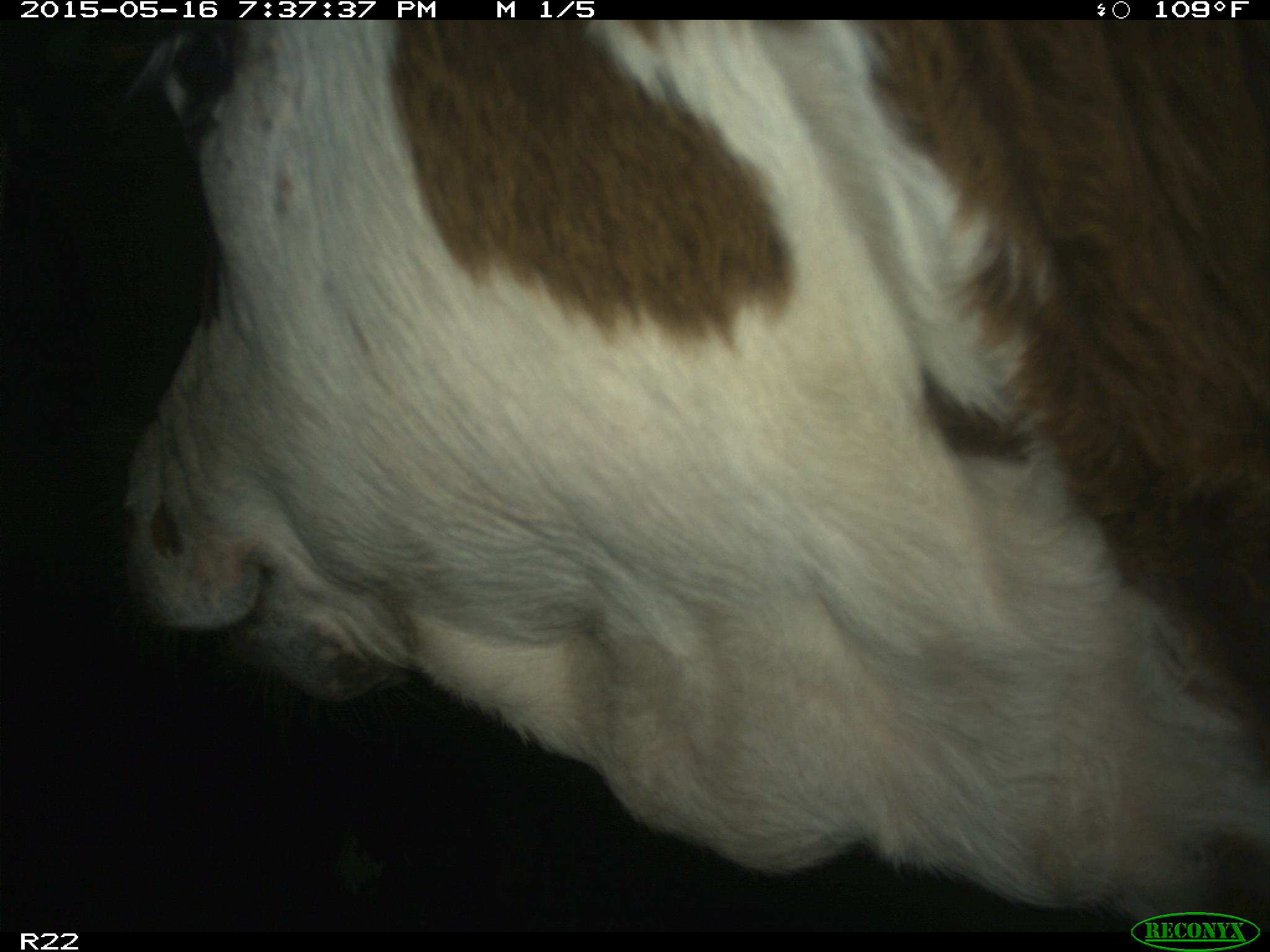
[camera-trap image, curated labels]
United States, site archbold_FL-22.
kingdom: Animalia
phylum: Chordata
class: Mammalia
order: Artiodactyla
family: Bovidae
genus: Bos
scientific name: Bos taurus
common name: domestic cow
Bos taurus (domestic cow).